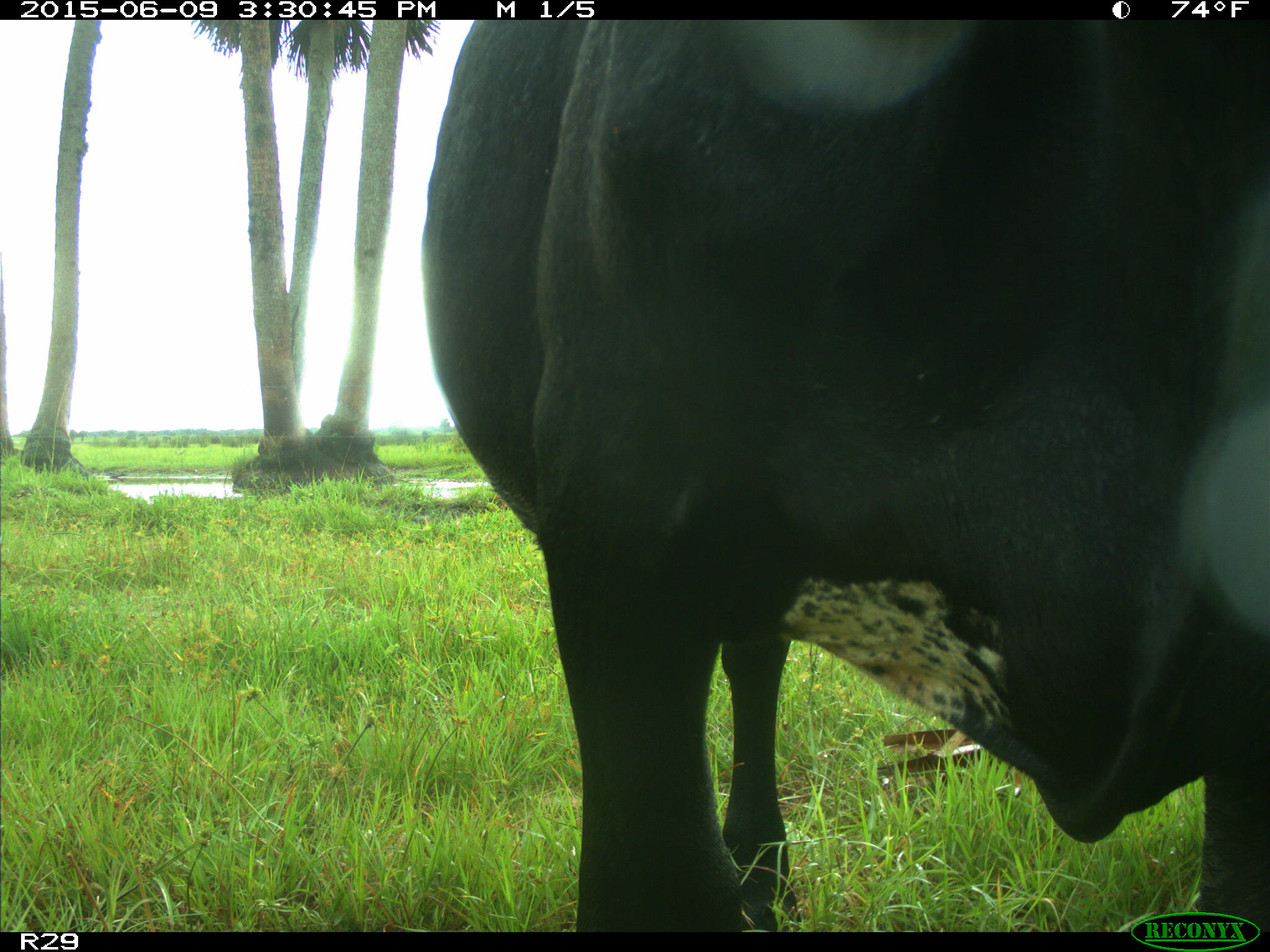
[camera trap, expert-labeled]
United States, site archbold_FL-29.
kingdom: Animalia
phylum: Chordata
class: Mammalia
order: Artiodactyla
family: Bovidae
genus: Bos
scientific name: Bos taurus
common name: domestic cow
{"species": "Bos taurus (domestic cow)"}